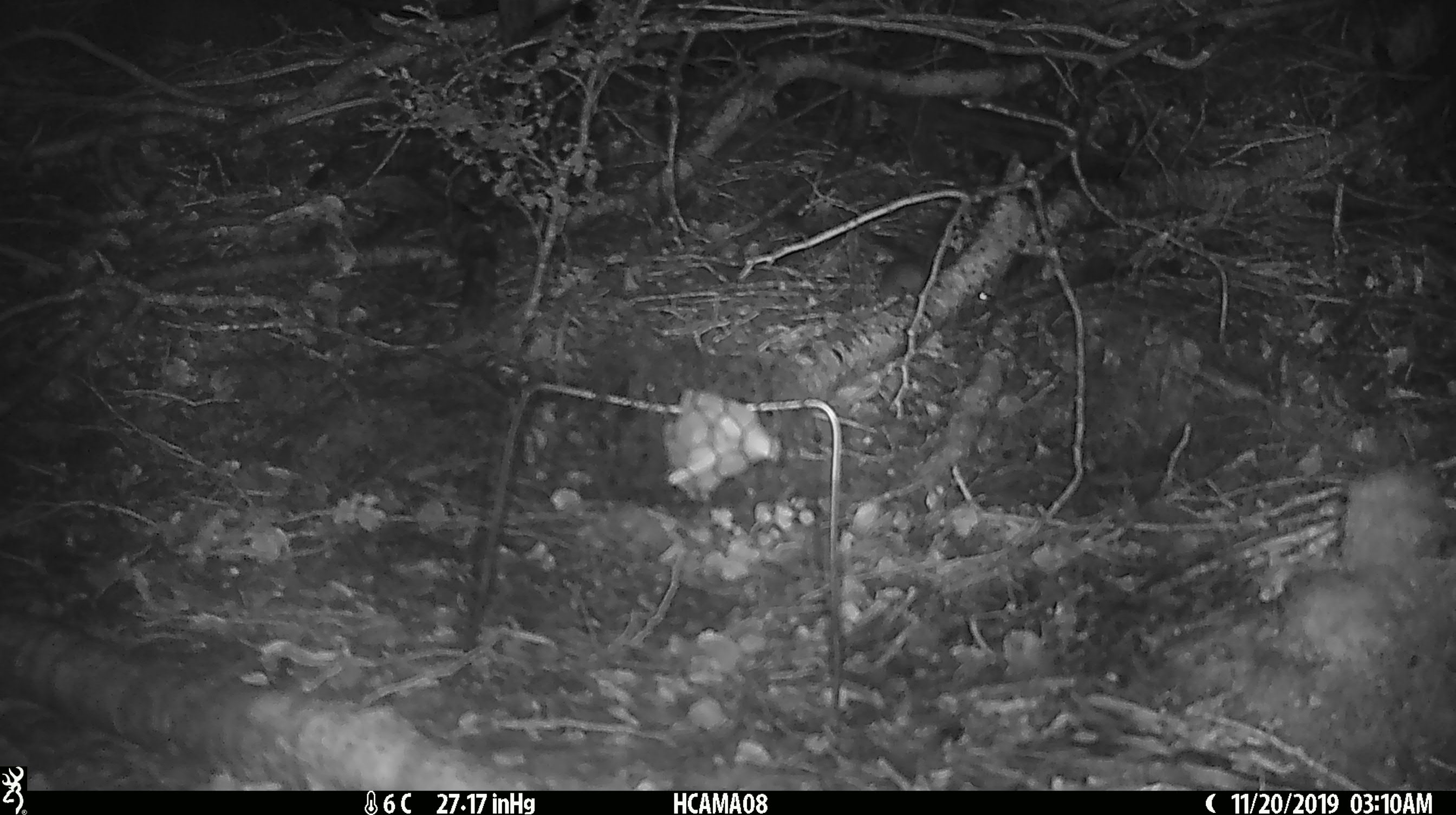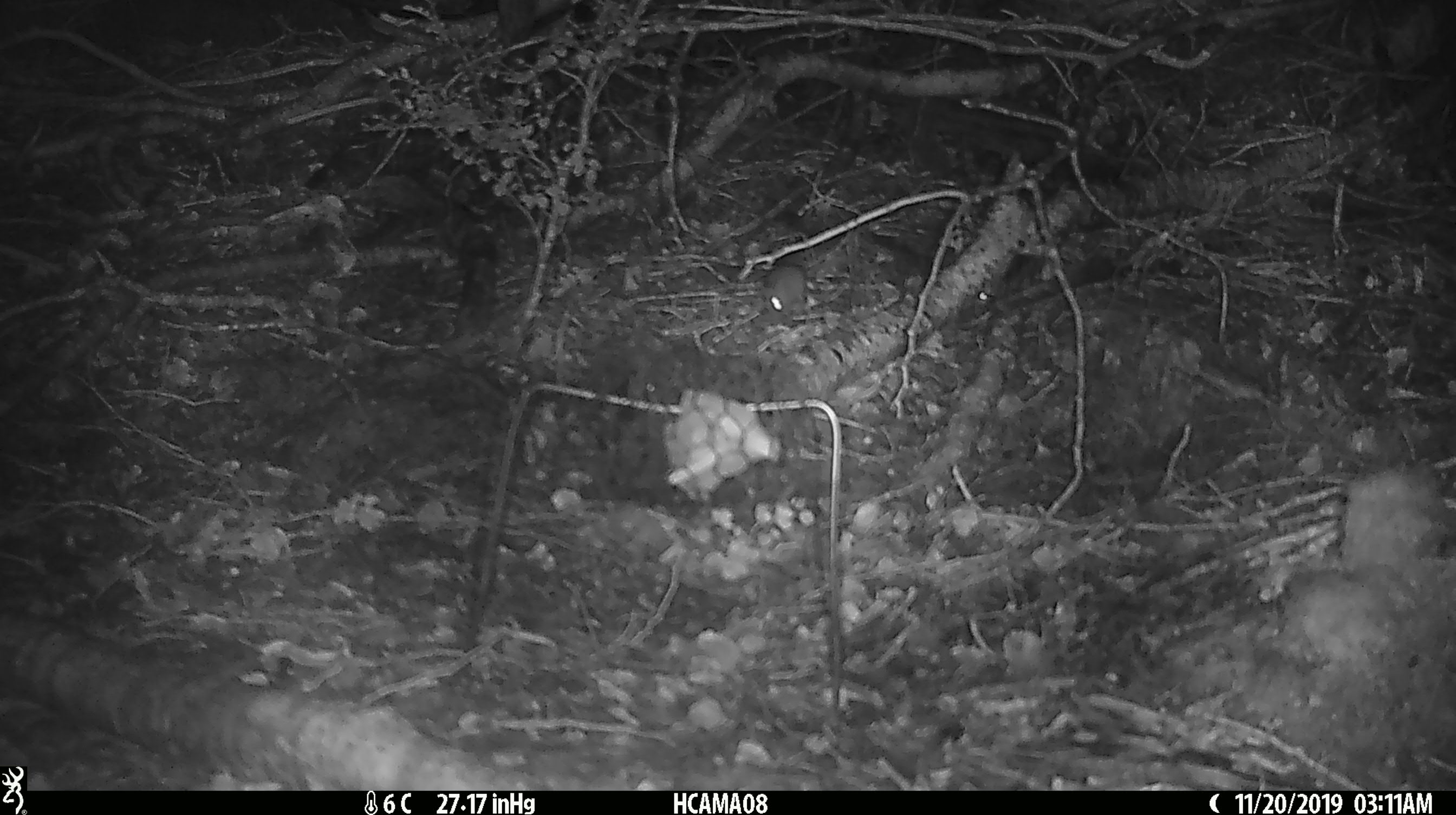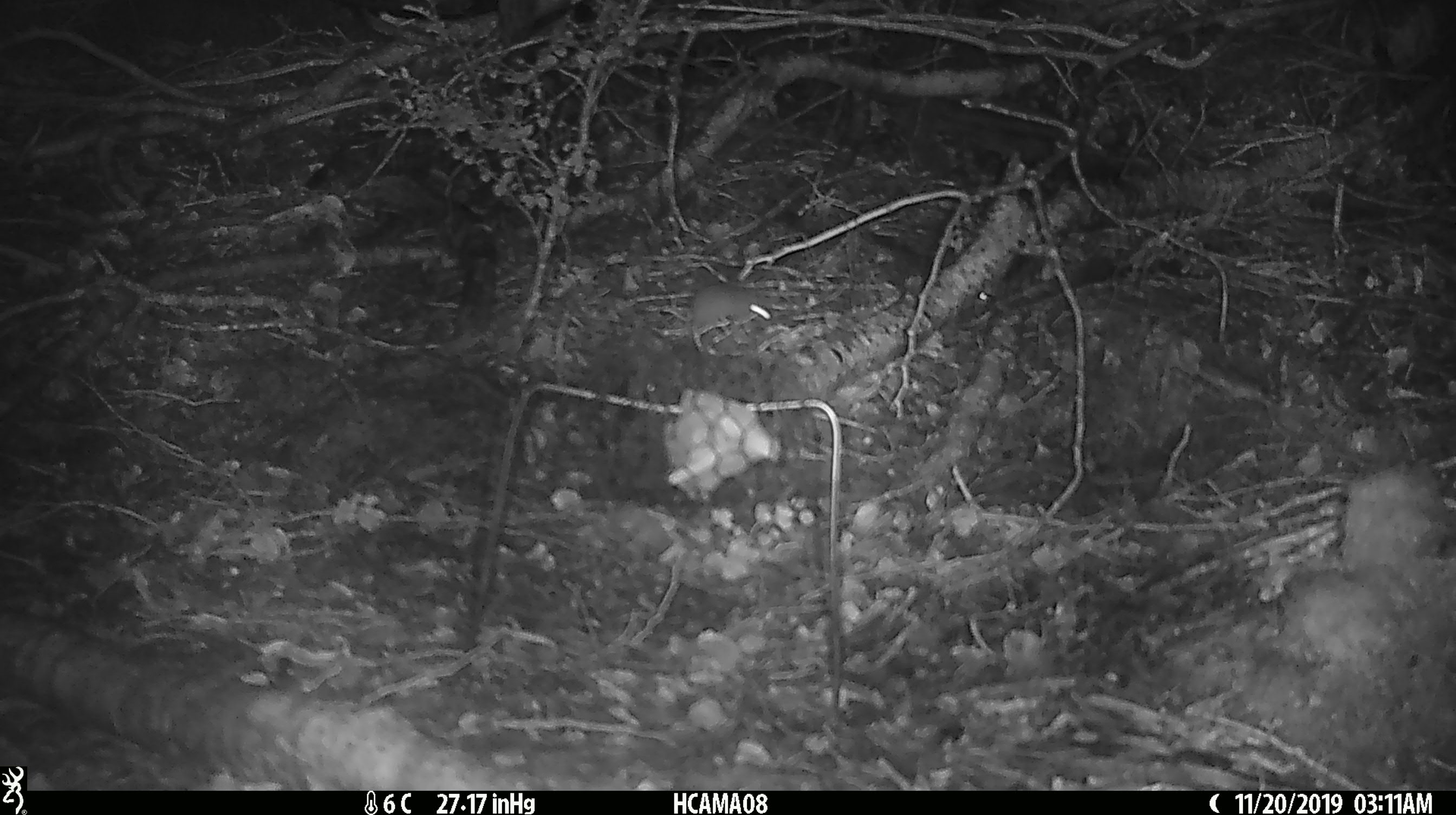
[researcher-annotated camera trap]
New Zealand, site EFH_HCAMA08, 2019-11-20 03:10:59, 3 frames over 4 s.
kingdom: Animalia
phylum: Chordata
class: Mammalia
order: Rodentia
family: Muridae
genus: Mus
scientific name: Mus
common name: mouse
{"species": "mouse (Mus)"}